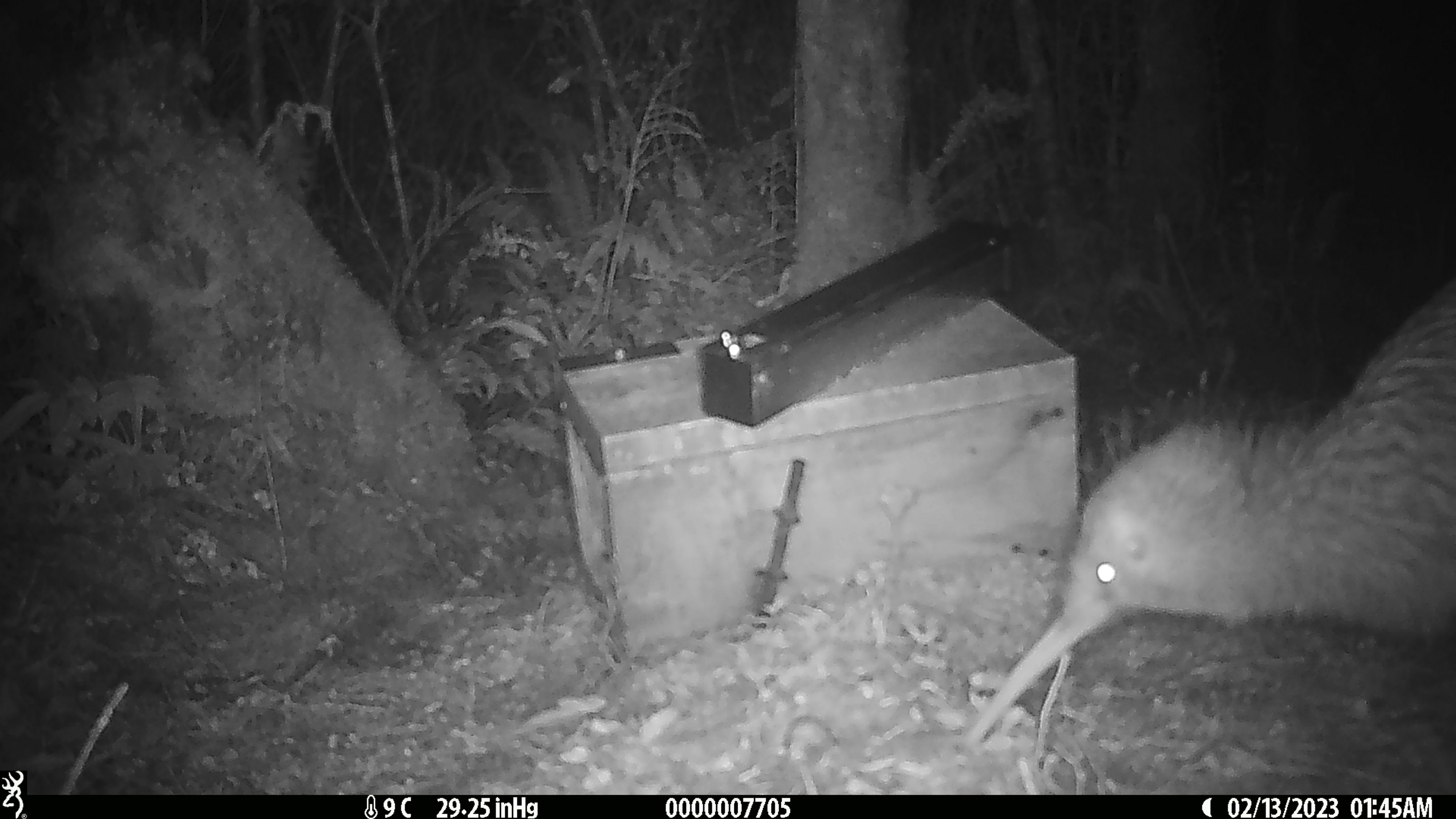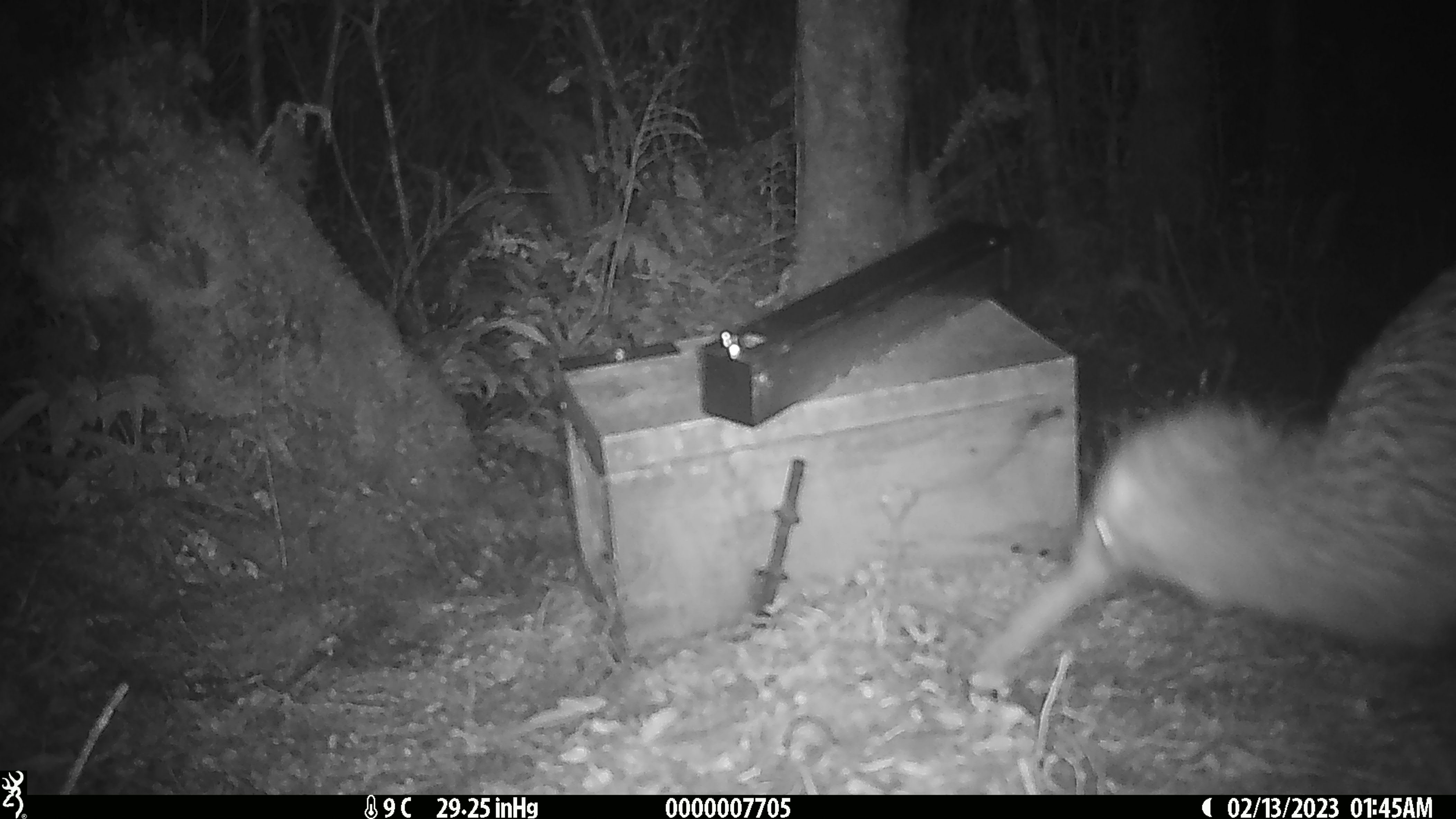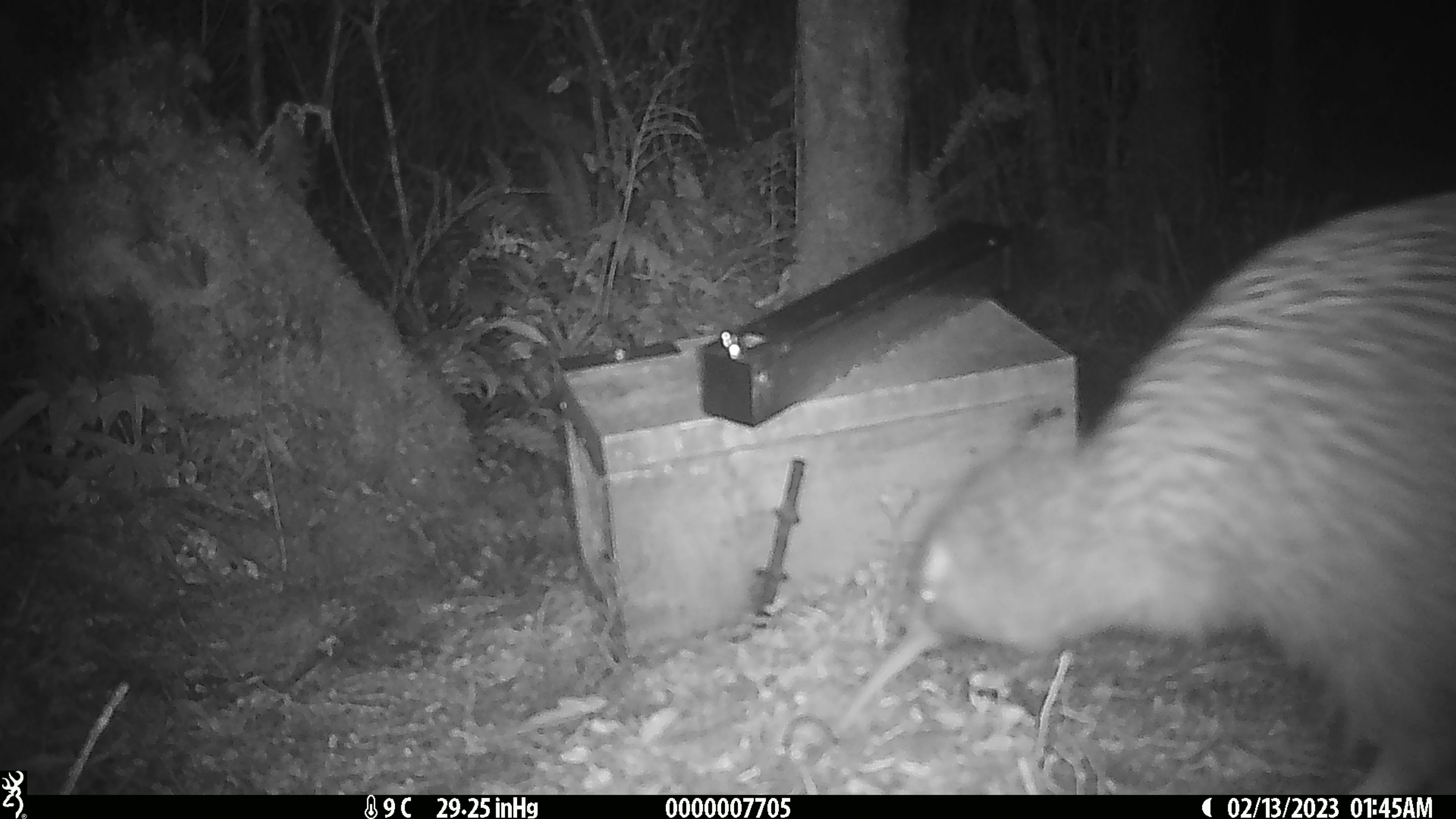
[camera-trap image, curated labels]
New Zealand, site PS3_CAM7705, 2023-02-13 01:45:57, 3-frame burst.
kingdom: Animalia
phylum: Chordata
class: Aves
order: Apterygiformes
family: Apterygidae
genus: Apteryx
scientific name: Apteryx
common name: kiwi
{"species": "kiwi (Apteryx)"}